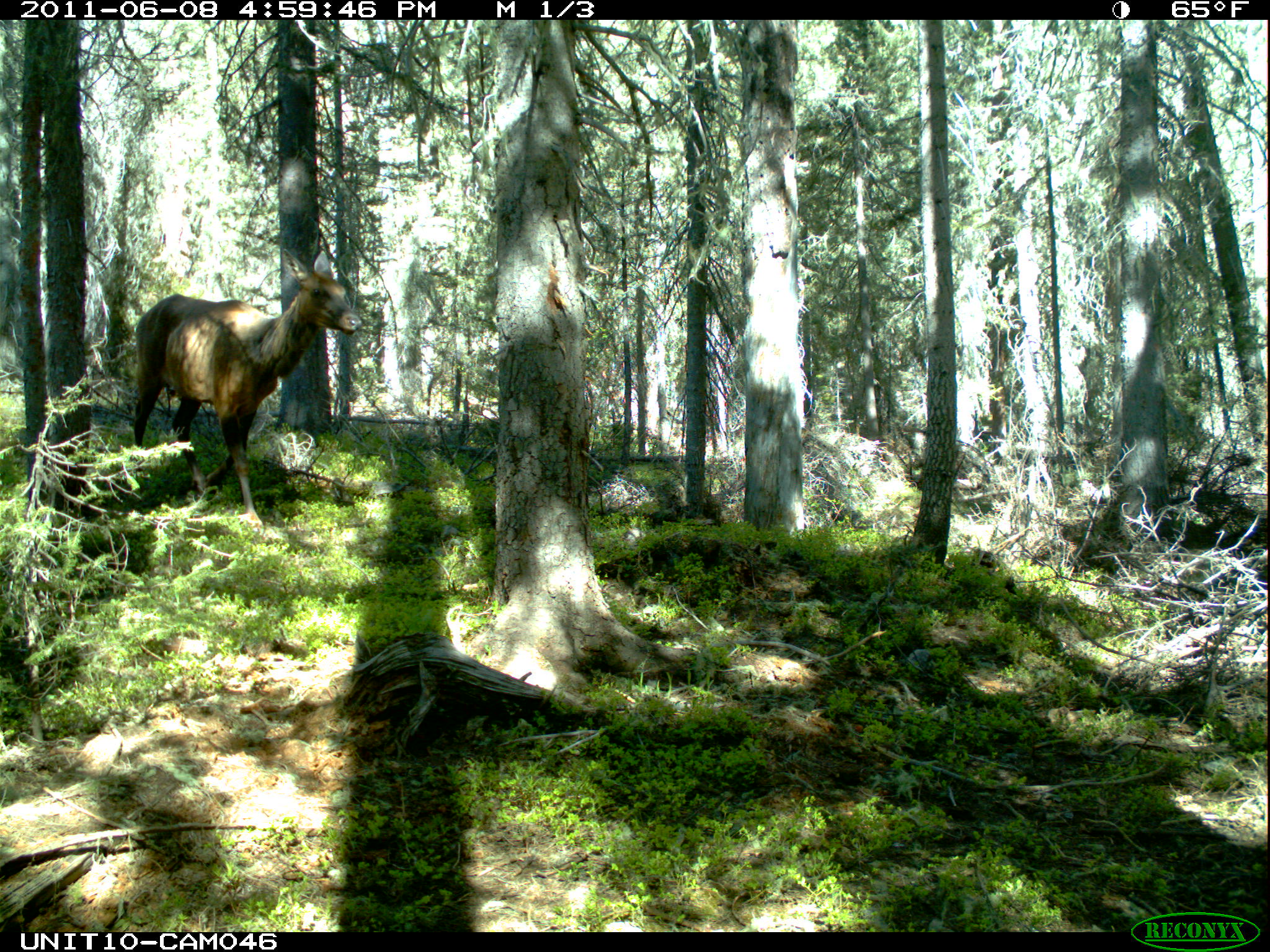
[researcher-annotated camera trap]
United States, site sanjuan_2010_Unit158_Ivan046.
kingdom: Animalia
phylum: Chordata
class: Mammalia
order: Artiodactyla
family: Cervidae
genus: Cervus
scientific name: Cervus elaphus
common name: red deer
Cervus elaphus (red deer).